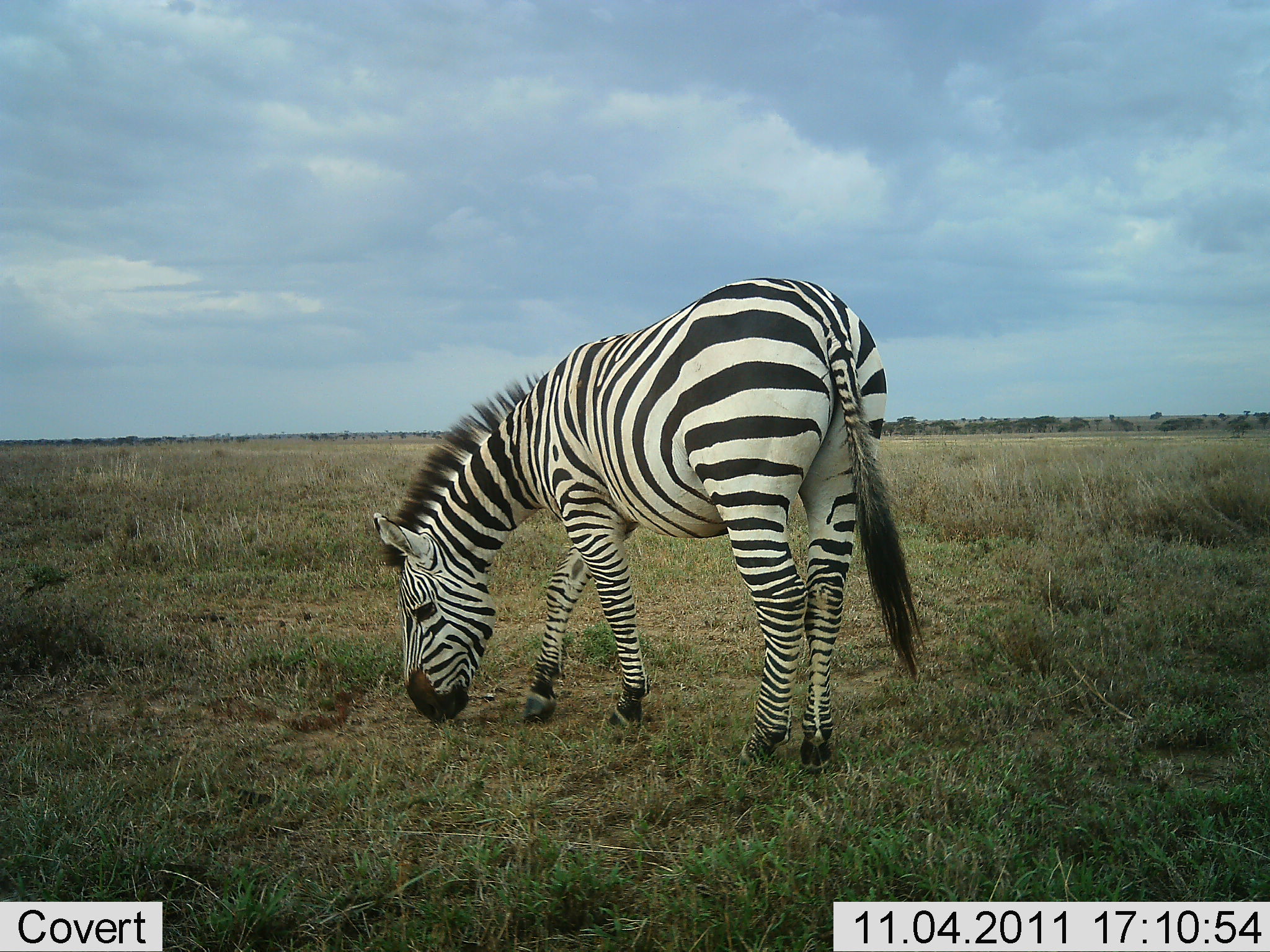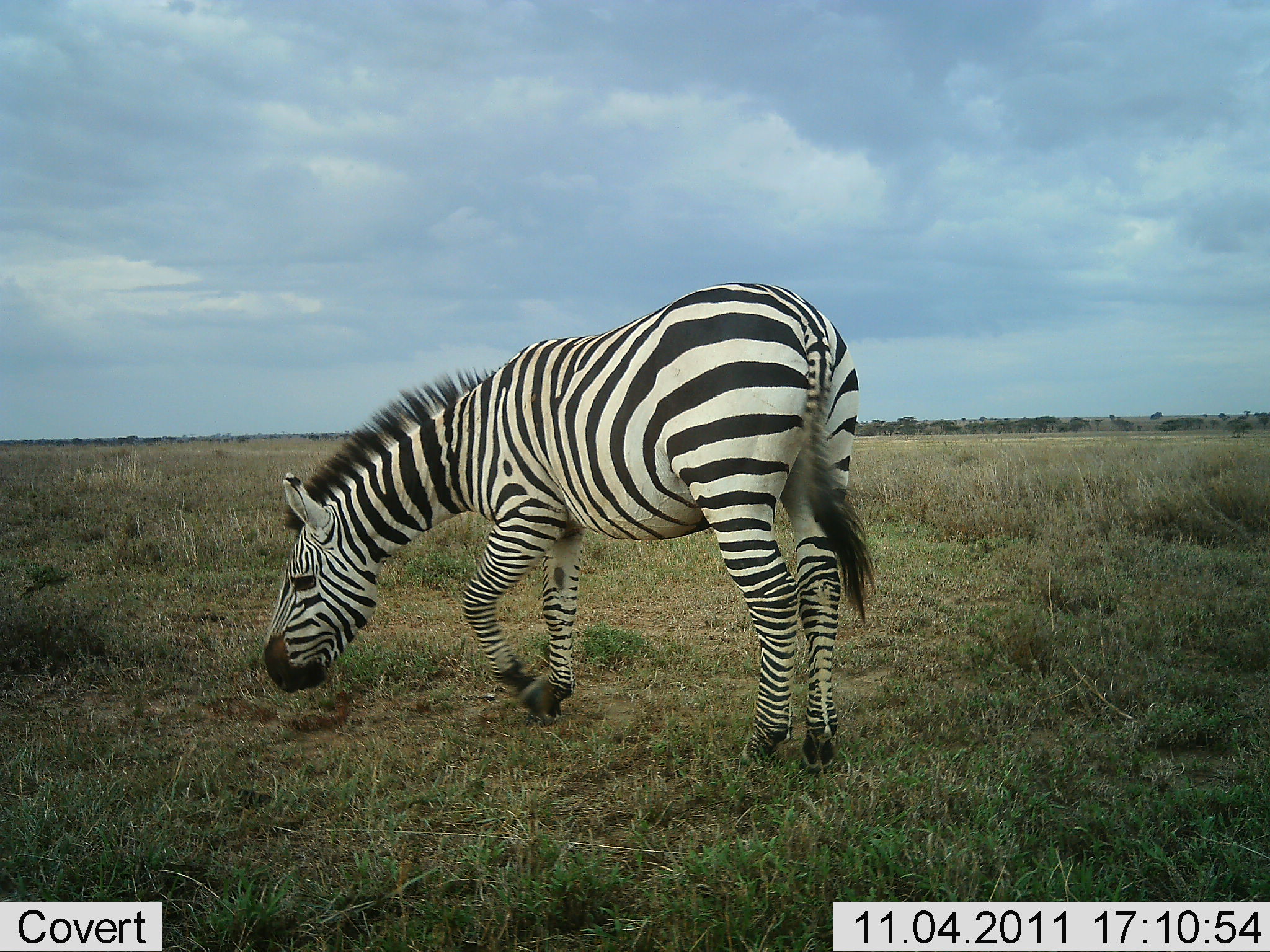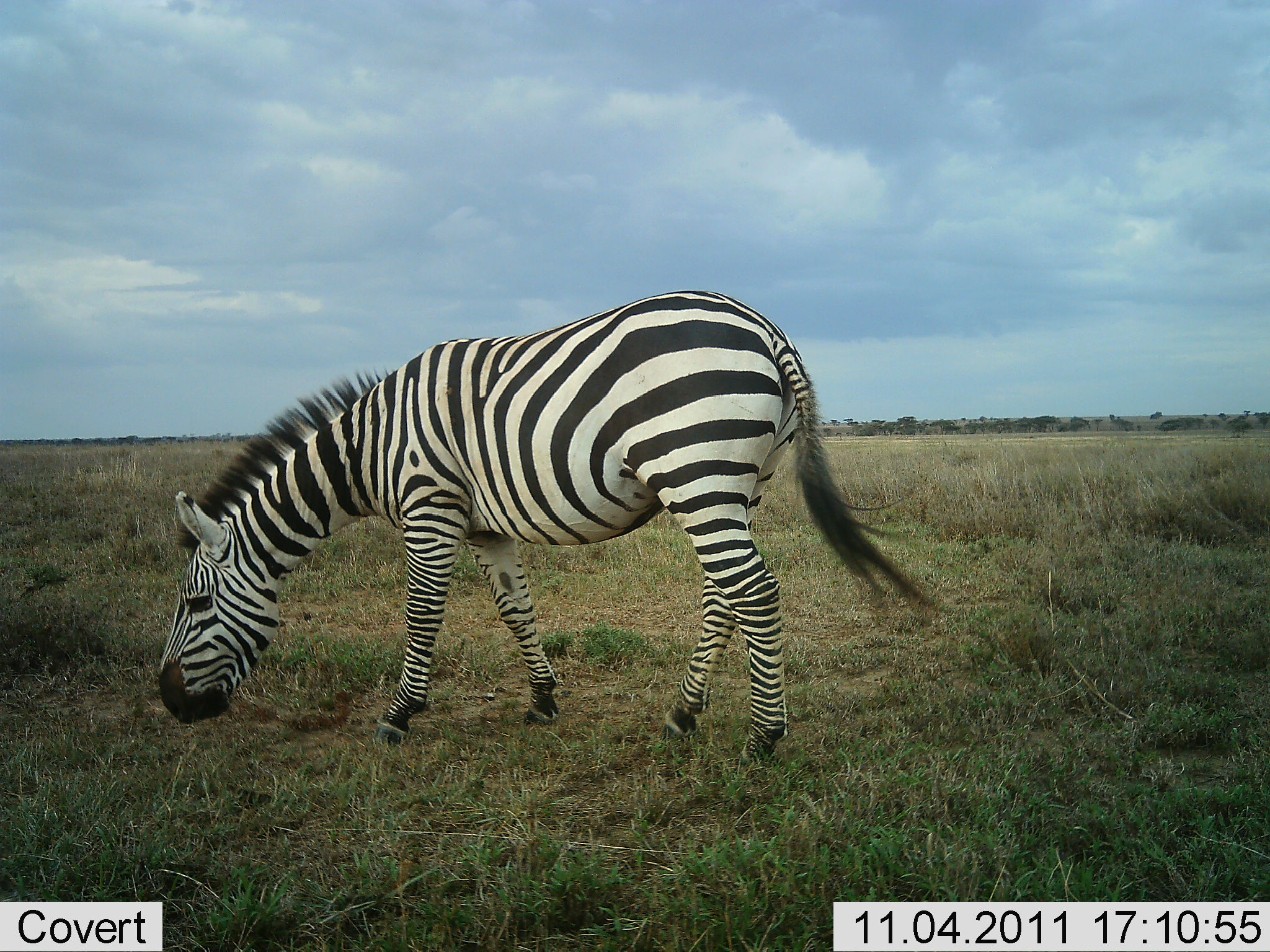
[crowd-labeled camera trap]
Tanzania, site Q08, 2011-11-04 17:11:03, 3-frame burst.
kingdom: Animalia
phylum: Chordata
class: Mammalia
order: Perissodactyla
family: Equidae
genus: Equus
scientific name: Equus quagga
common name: plains zebra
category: zebra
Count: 1.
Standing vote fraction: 25%.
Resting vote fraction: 0%.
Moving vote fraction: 0%.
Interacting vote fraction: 0%.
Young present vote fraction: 0%.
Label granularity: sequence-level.